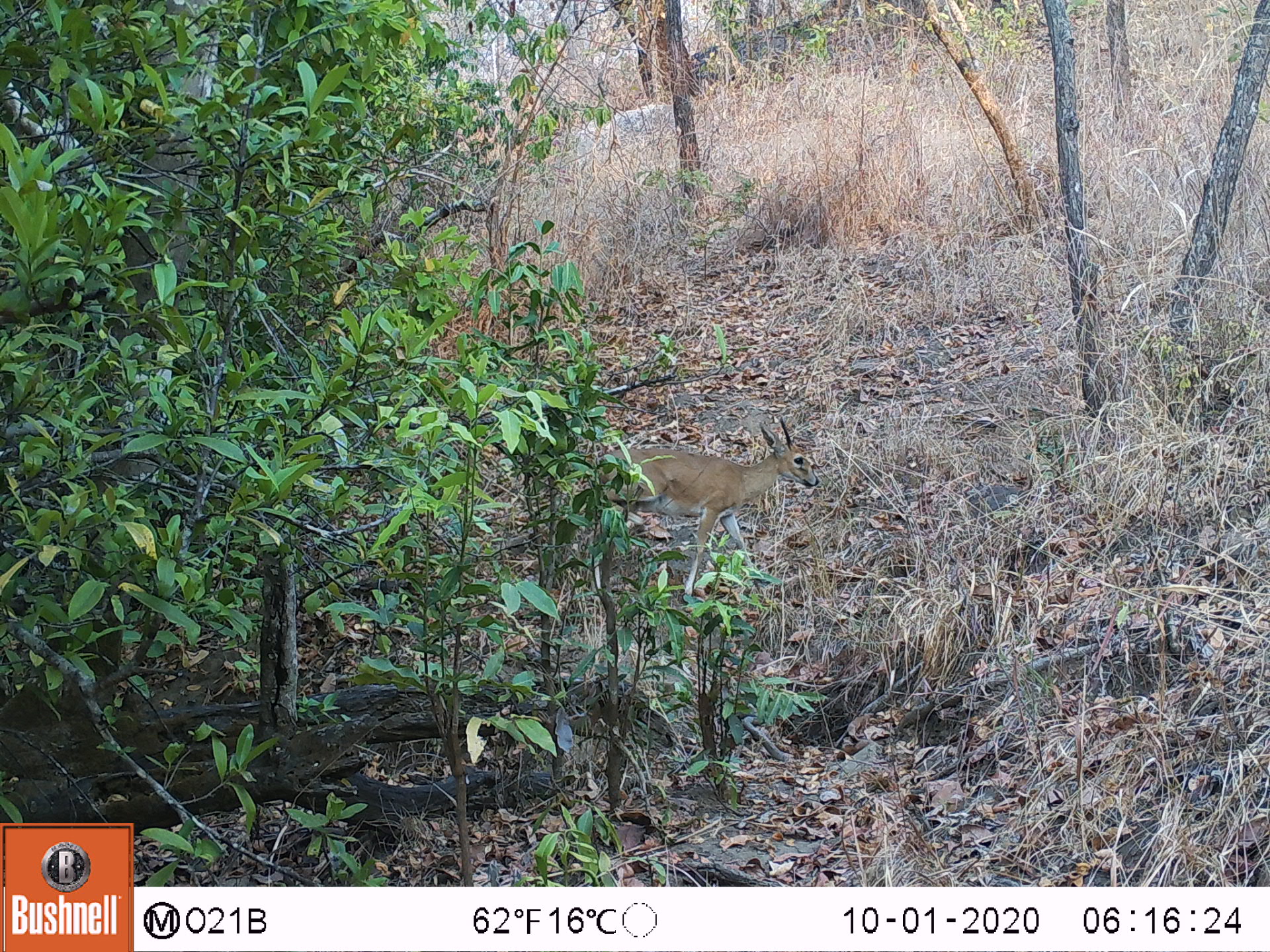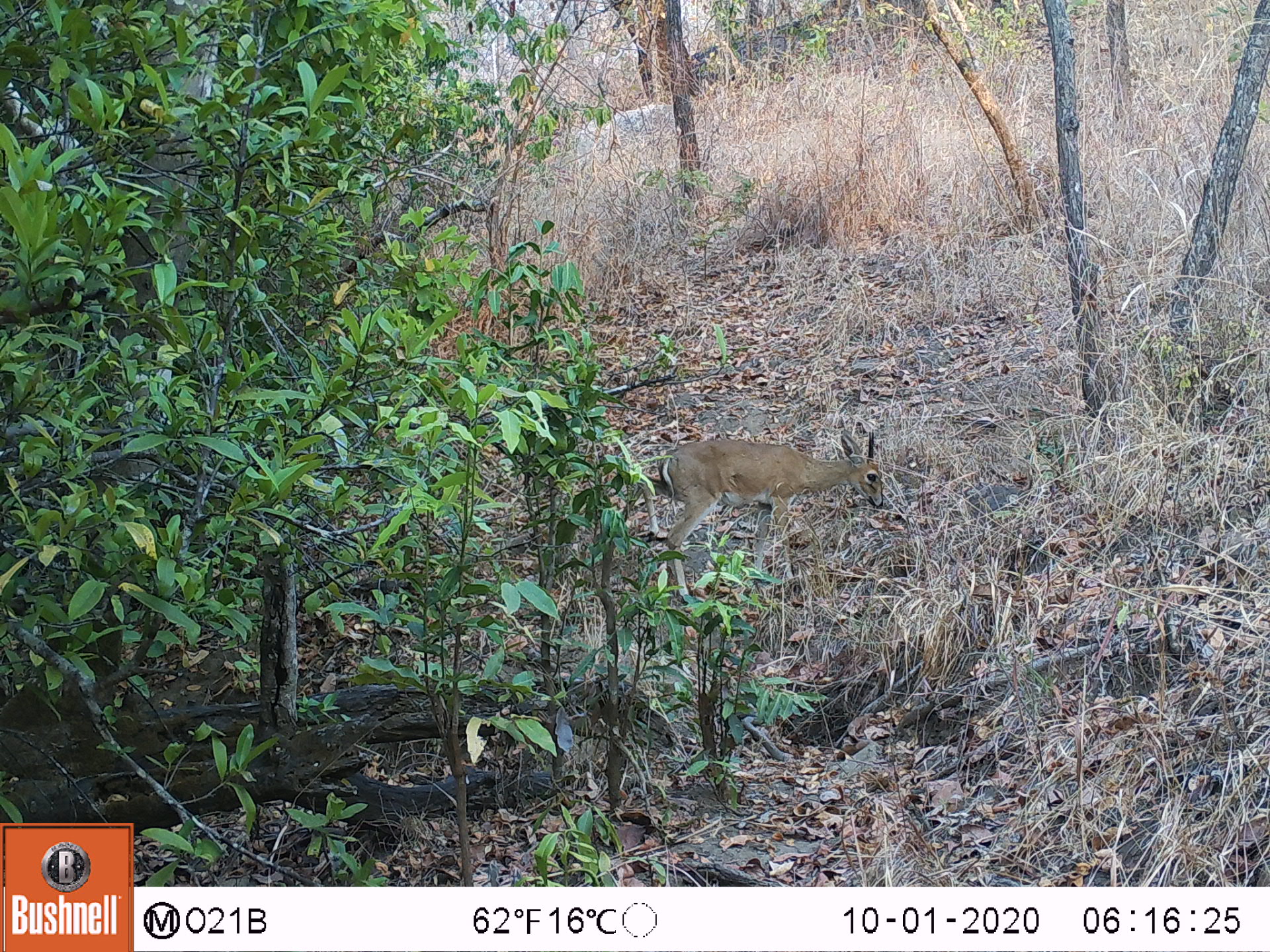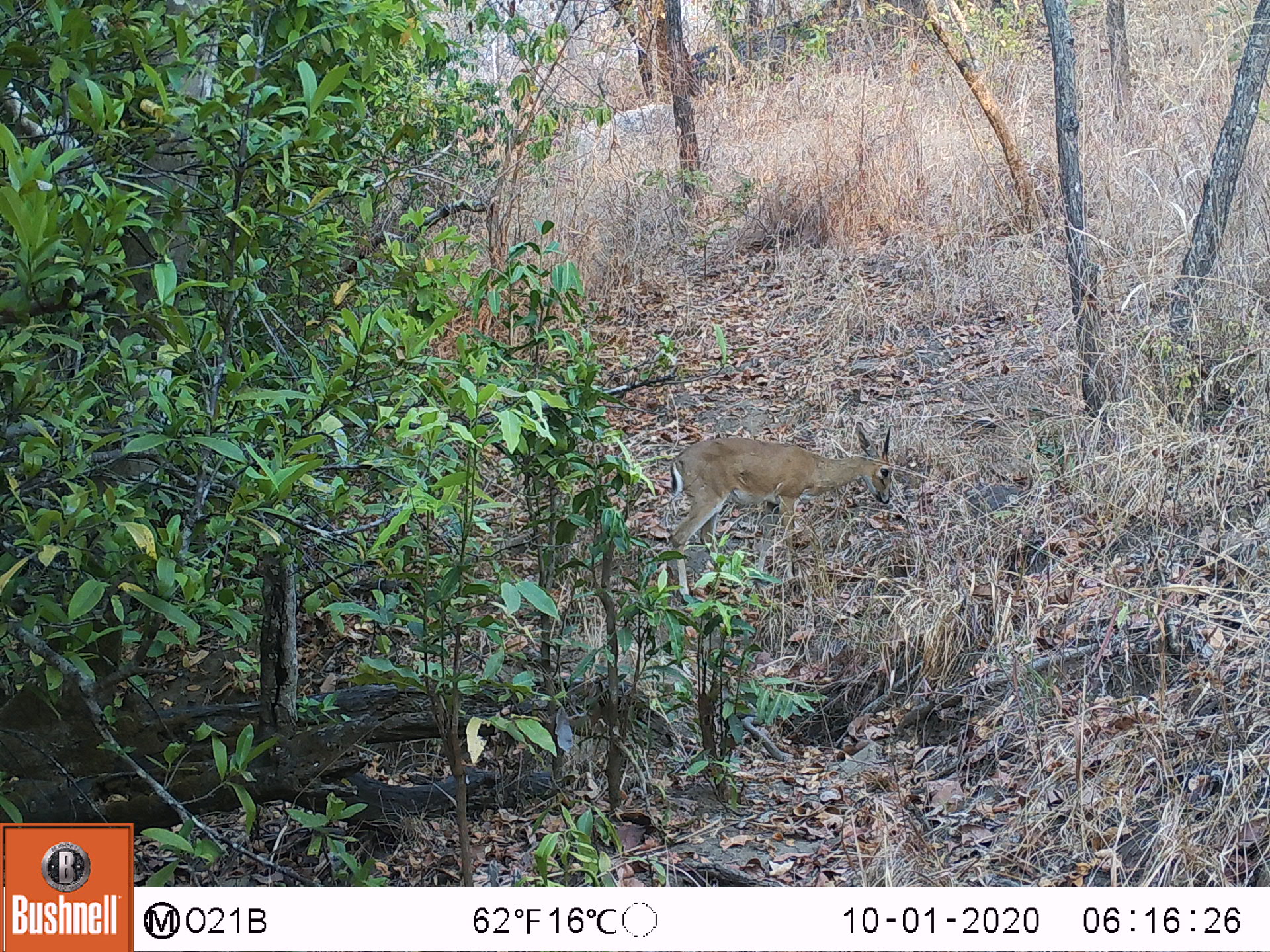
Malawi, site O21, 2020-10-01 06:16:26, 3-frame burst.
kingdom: Animalia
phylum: Chordata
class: Mammalia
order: Artiodactyla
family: Bovidae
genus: Sylvicapra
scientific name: Sylvicapra grimmia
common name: common duiker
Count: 1.